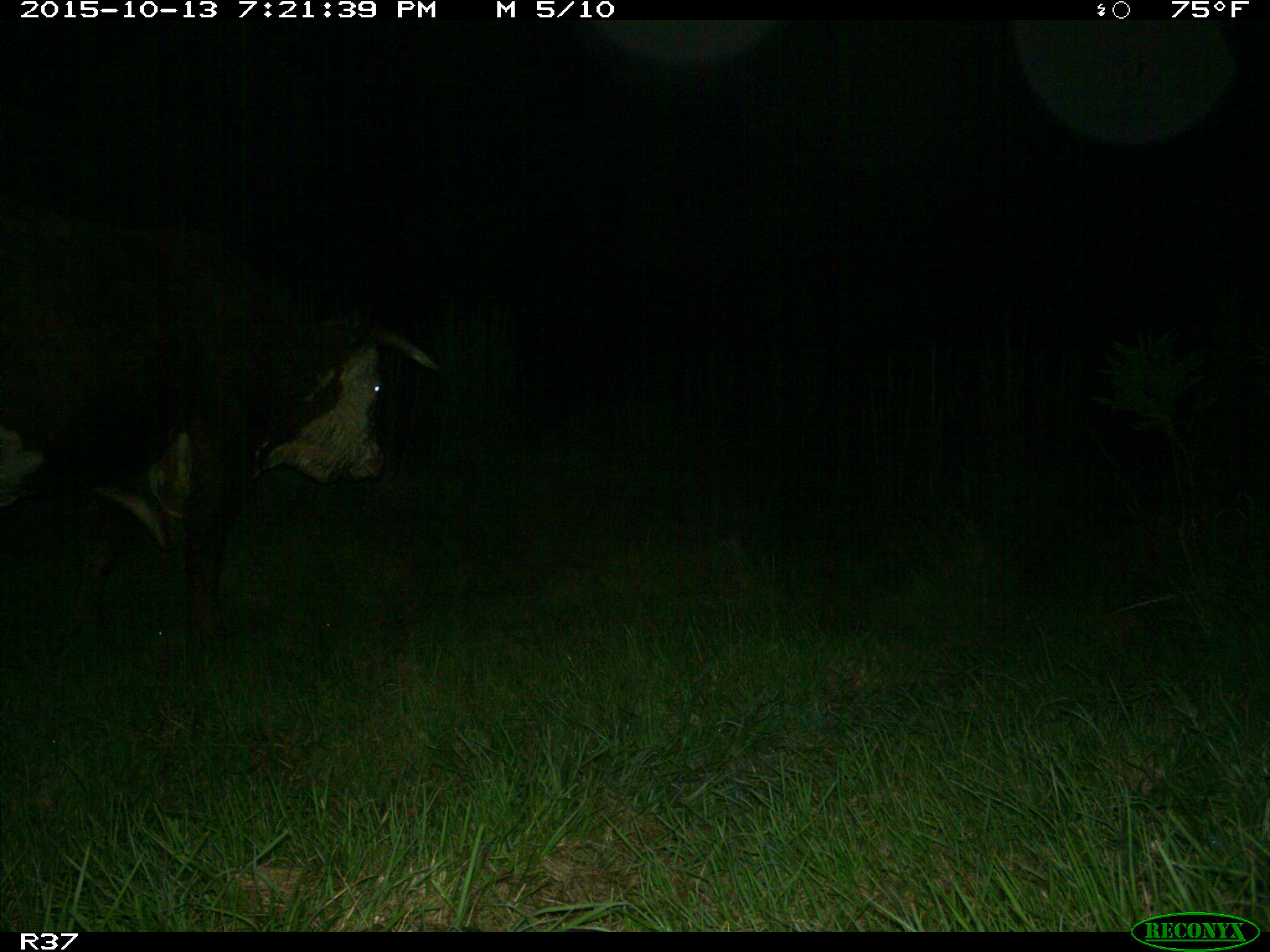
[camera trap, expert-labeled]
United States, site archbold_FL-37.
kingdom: Animalia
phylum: Chordata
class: Mammalia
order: Artiodactyla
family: Bovidae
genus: Bos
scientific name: Bos taurus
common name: domestic cow